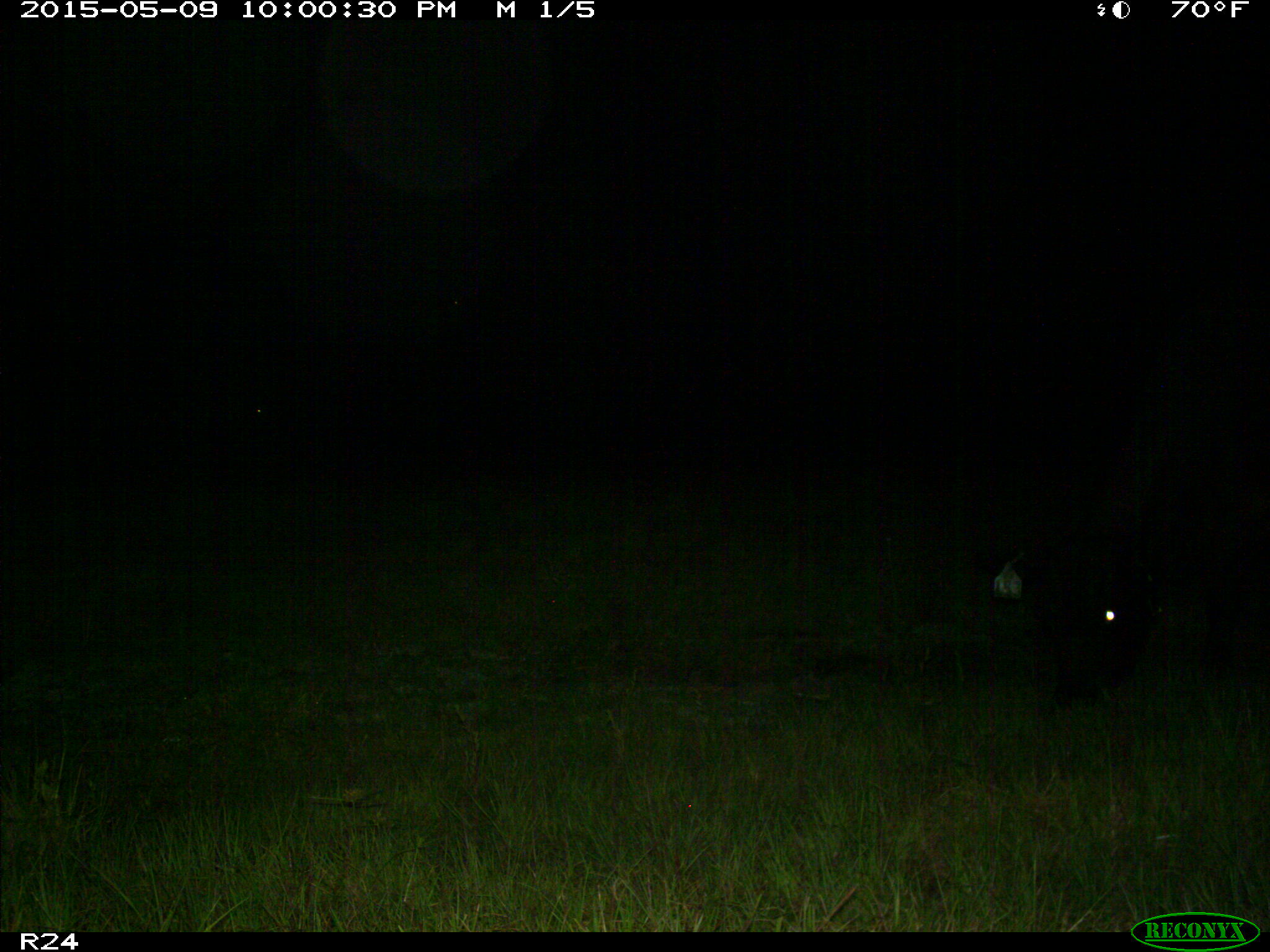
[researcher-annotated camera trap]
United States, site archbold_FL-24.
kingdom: Animalia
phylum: Chordata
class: Mammalia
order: Artiodactyla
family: Bovidae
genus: Bos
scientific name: Bos taurus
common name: domestic cow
Bos taurus (domestic cow).